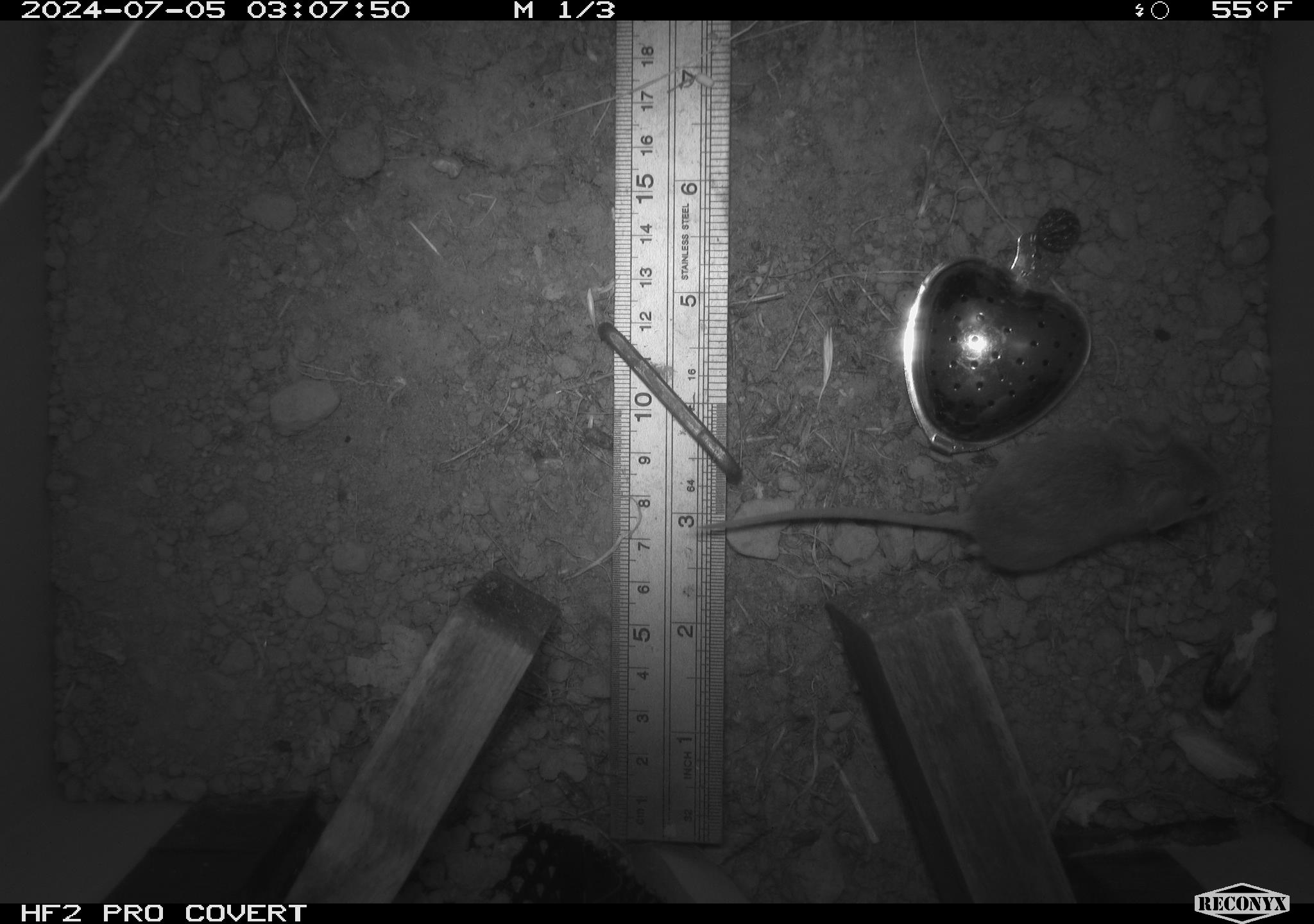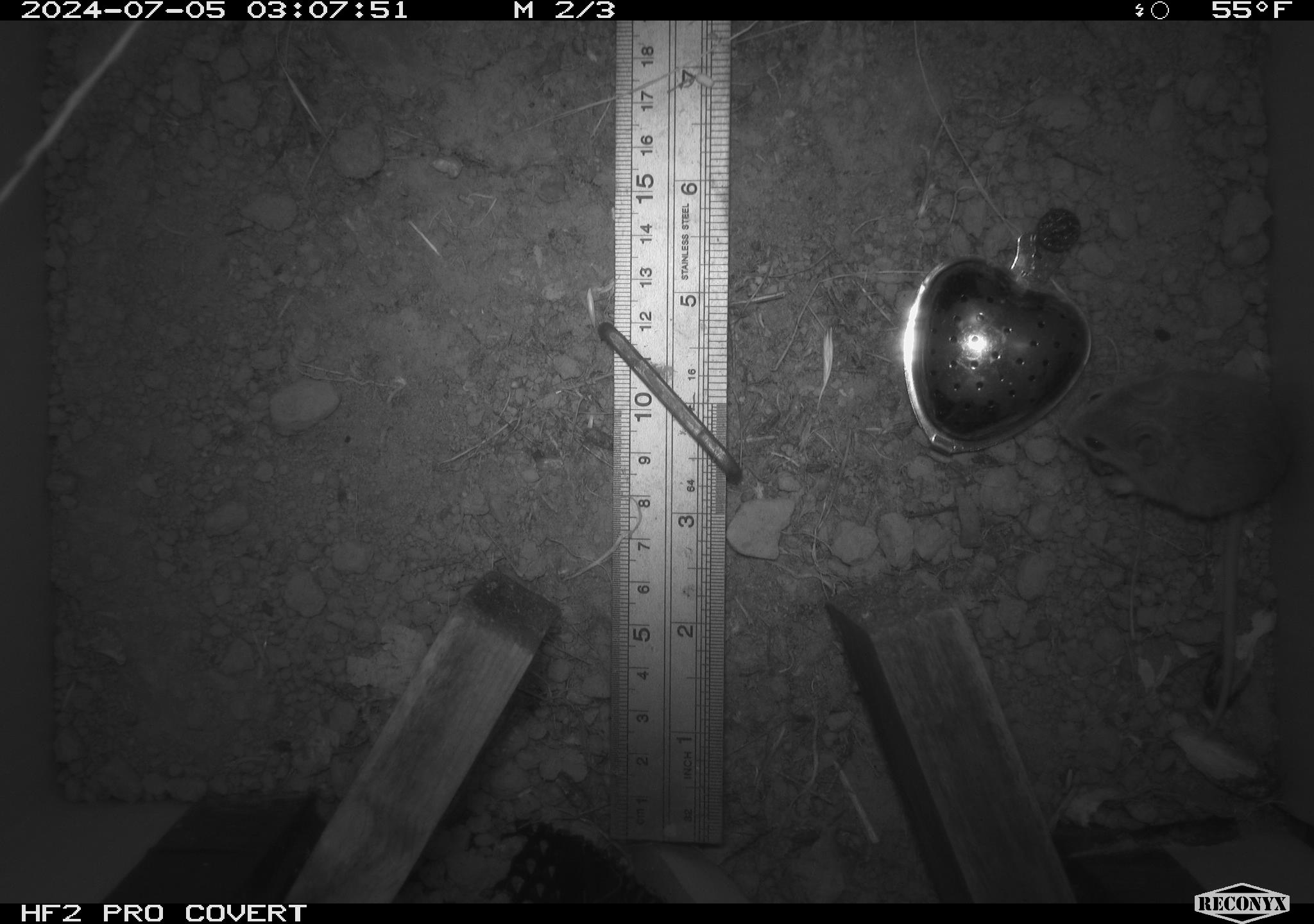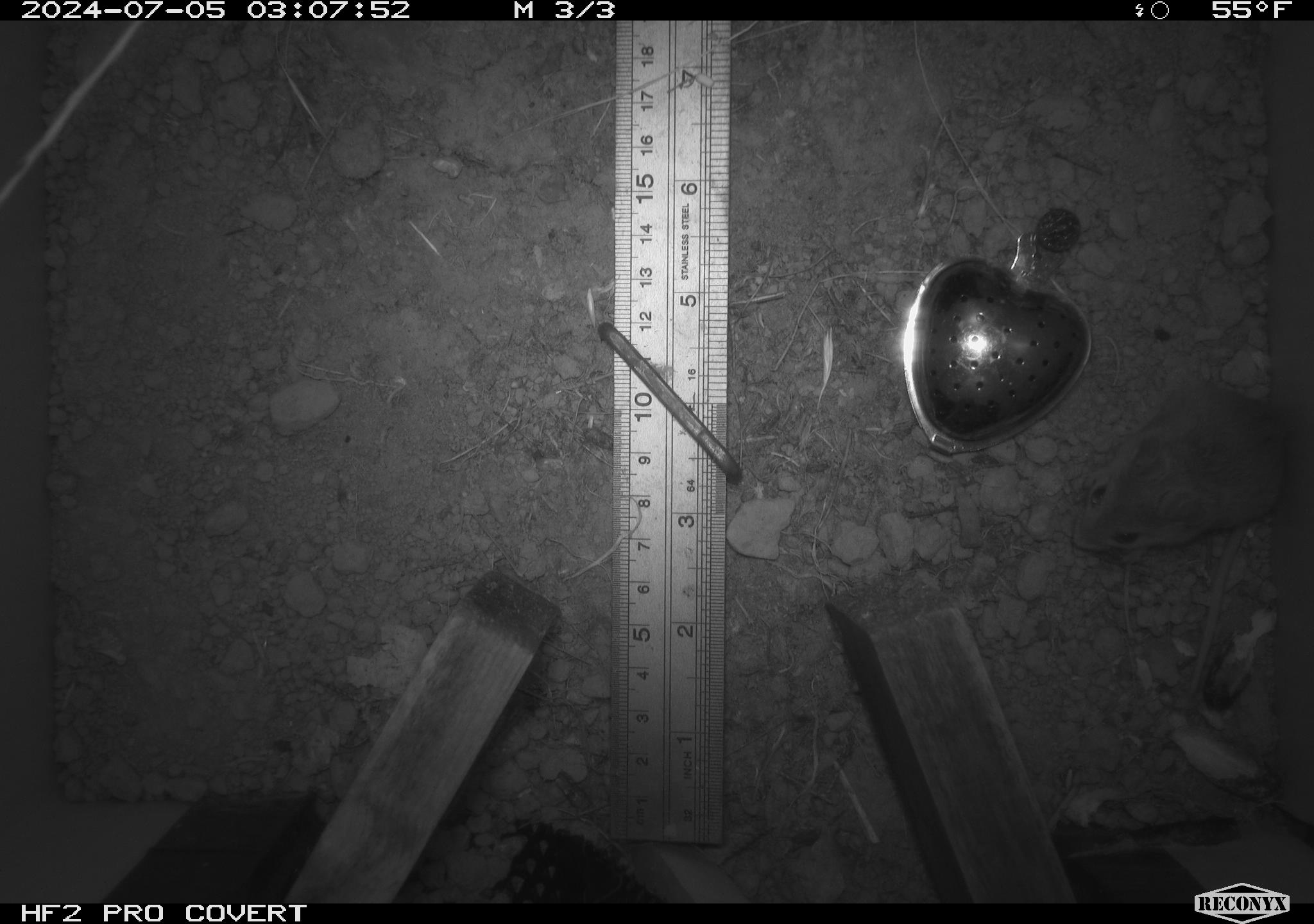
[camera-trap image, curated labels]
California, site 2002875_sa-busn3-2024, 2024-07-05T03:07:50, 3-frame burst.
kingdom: Animalia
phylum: Chordata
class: Mammalia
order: Rodentia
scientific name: Rodentia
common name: mouse species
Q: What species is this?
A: Mouse species (Rodentia).